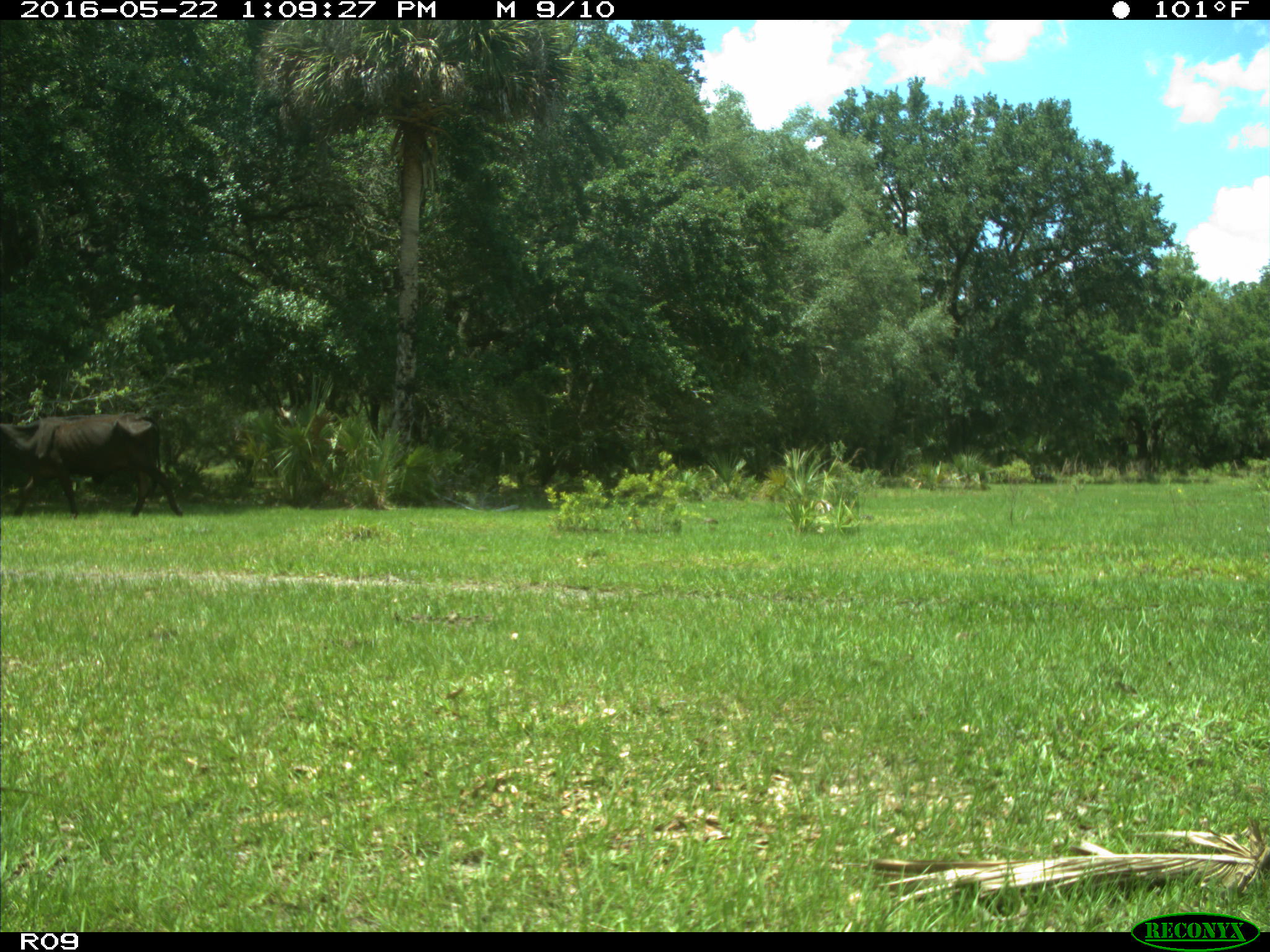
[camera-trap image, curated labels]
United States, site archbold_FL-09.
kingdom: Animalia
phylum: Chordata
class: Mammalia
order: Artiodactyla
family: Bovidae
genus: Bos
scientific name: Bos taurus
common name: domestic cow